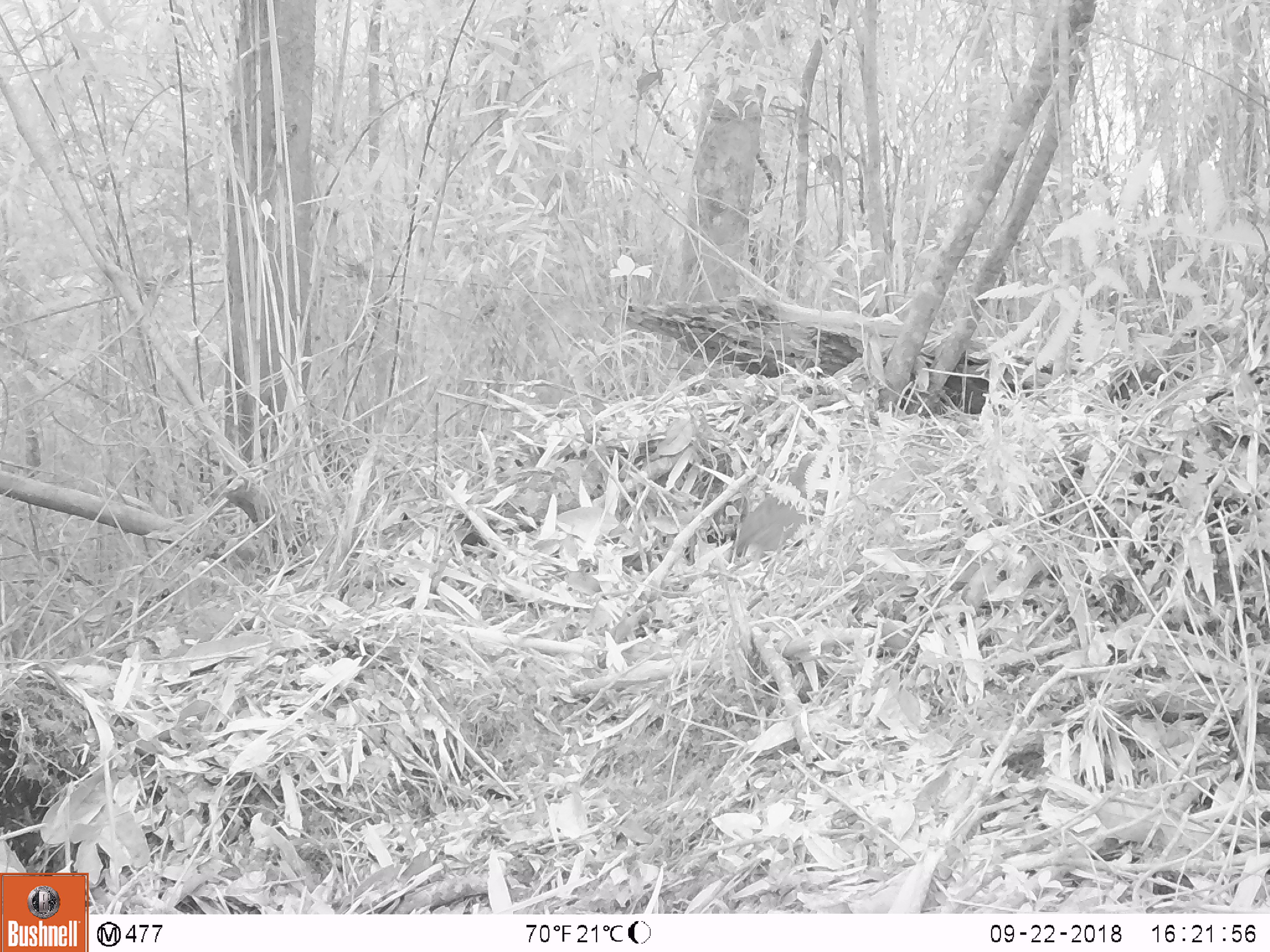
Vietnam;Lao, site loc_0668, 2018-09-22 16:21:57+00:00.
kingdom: Animalia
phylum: Chordata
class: Aves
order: Galliformes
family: Phasianidae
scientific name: Phasianidae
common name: partridge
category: unidentified partridge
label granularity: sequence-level